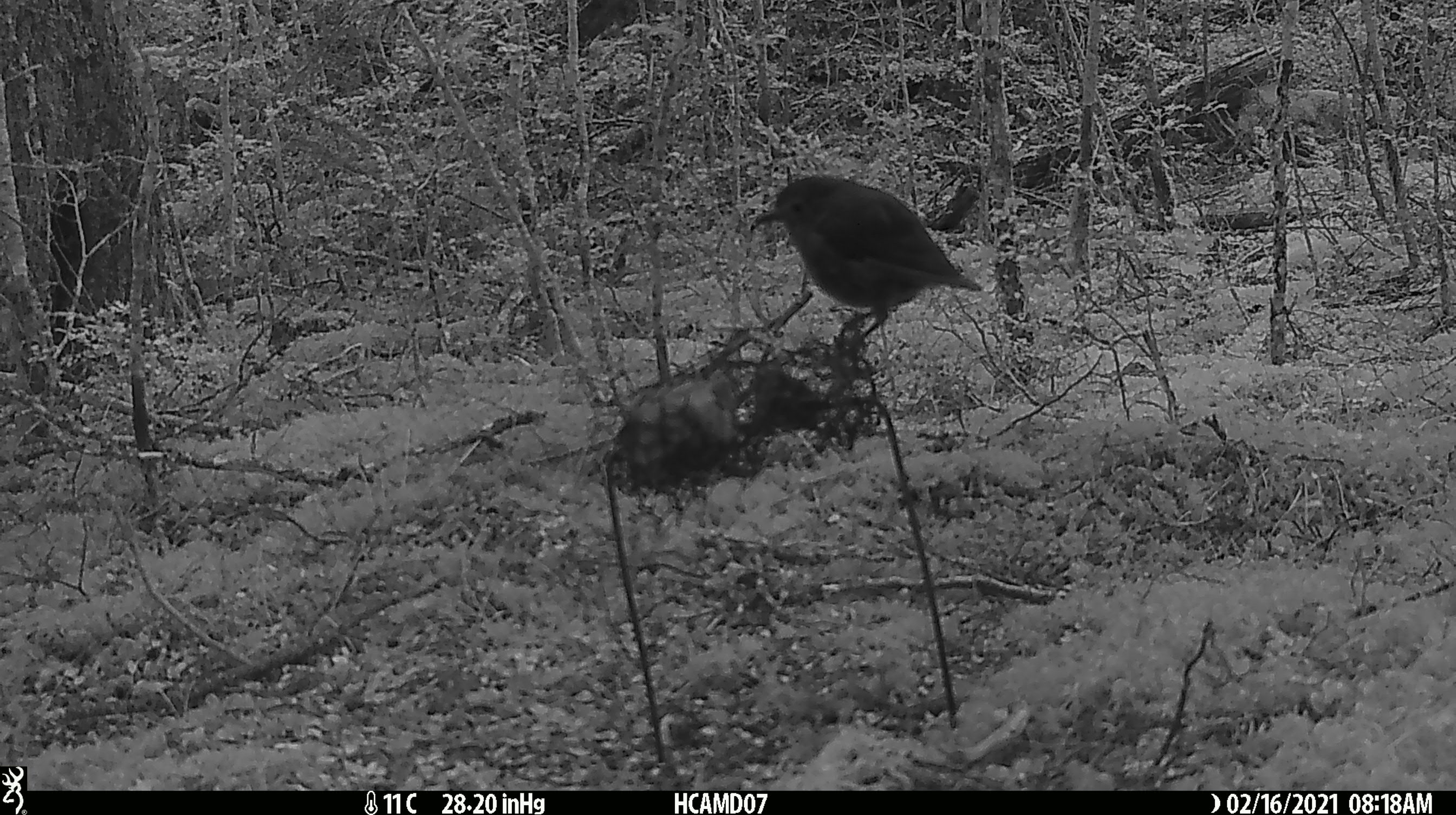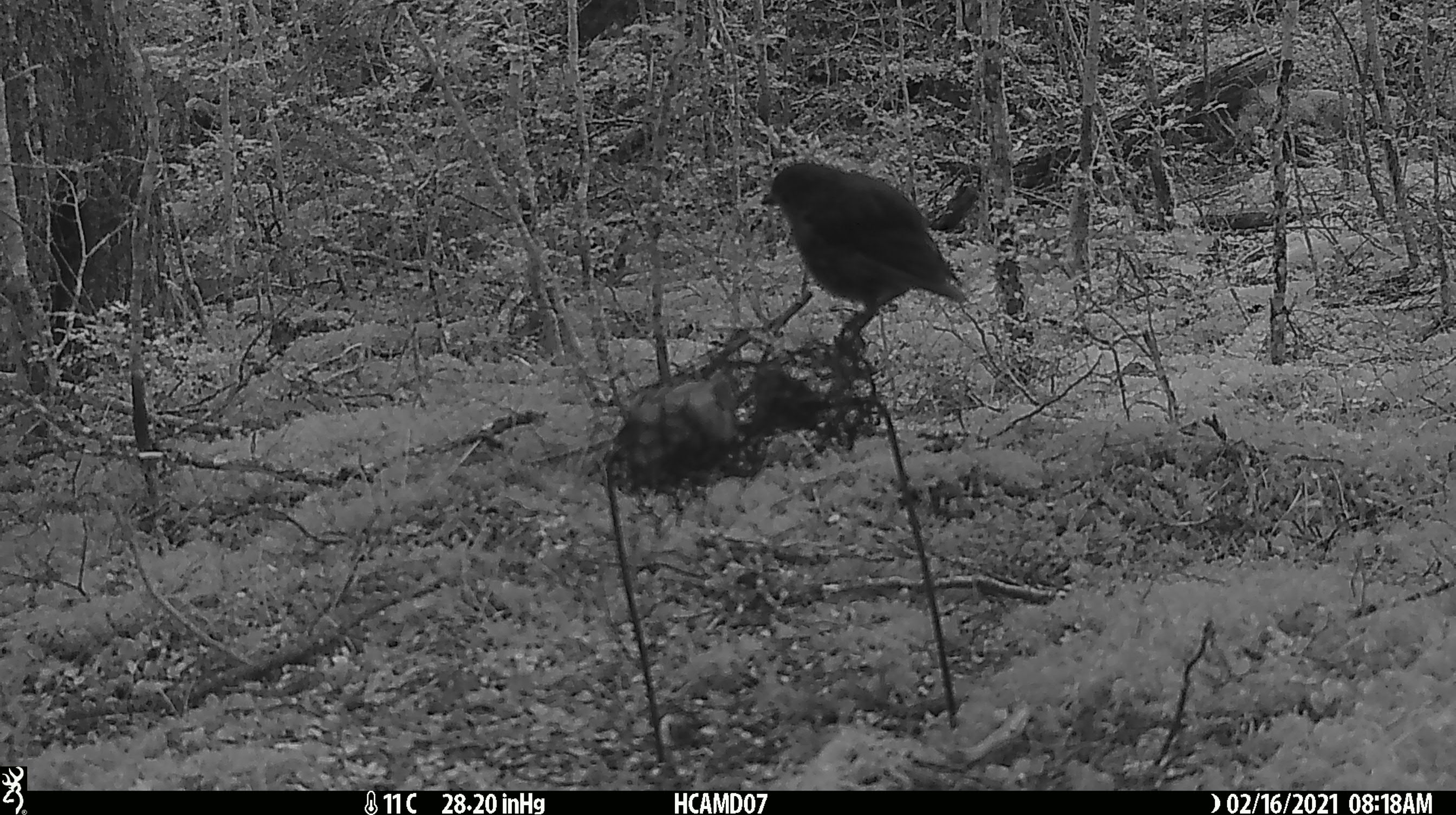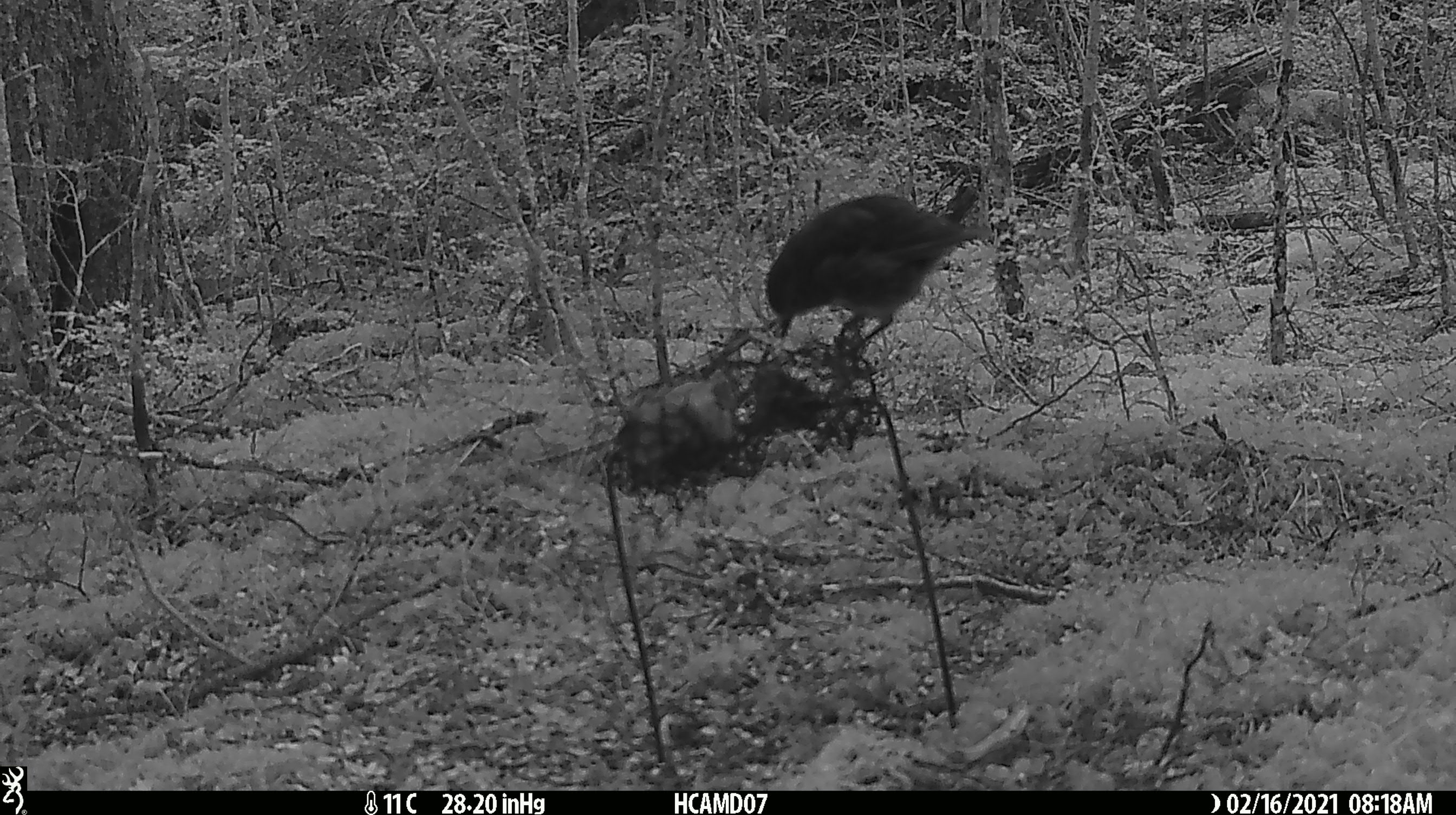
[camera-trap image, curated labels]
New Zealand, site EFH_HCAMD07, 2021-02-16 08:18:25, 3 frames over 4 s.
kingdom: Animalia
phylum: Chordata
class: Aves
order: Passeriformes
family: Petroicidae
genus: Petroica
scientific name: Petroica australis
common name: new zealand robin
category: robin